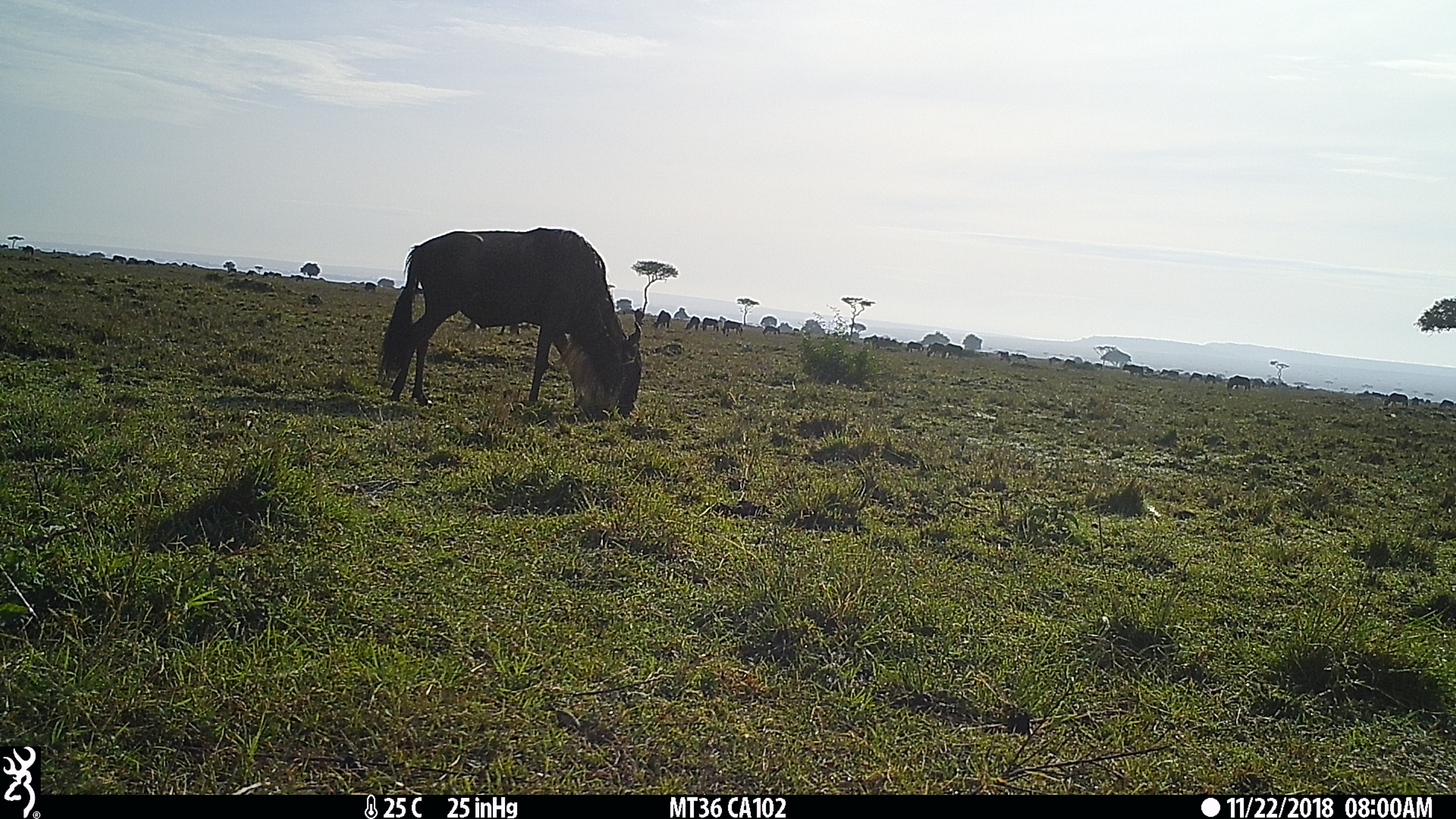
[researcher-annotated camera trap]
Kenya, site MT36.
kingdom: Animalia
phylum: Chordata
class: Mammalia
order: Artiodactyla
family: Bovidae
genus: Connochaetes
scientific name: Connochaetes taurinus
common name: blue wildebeest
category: wildebeest